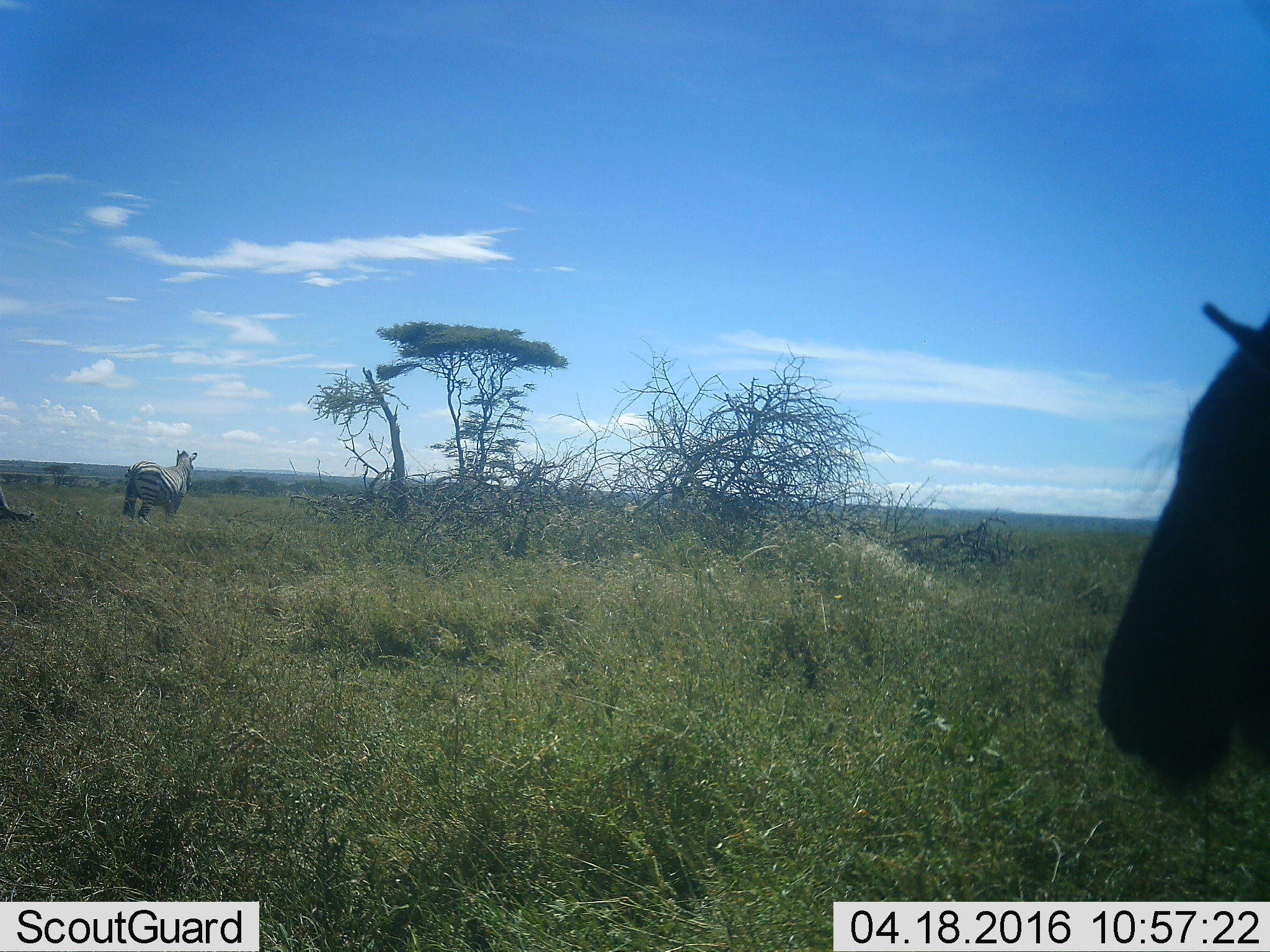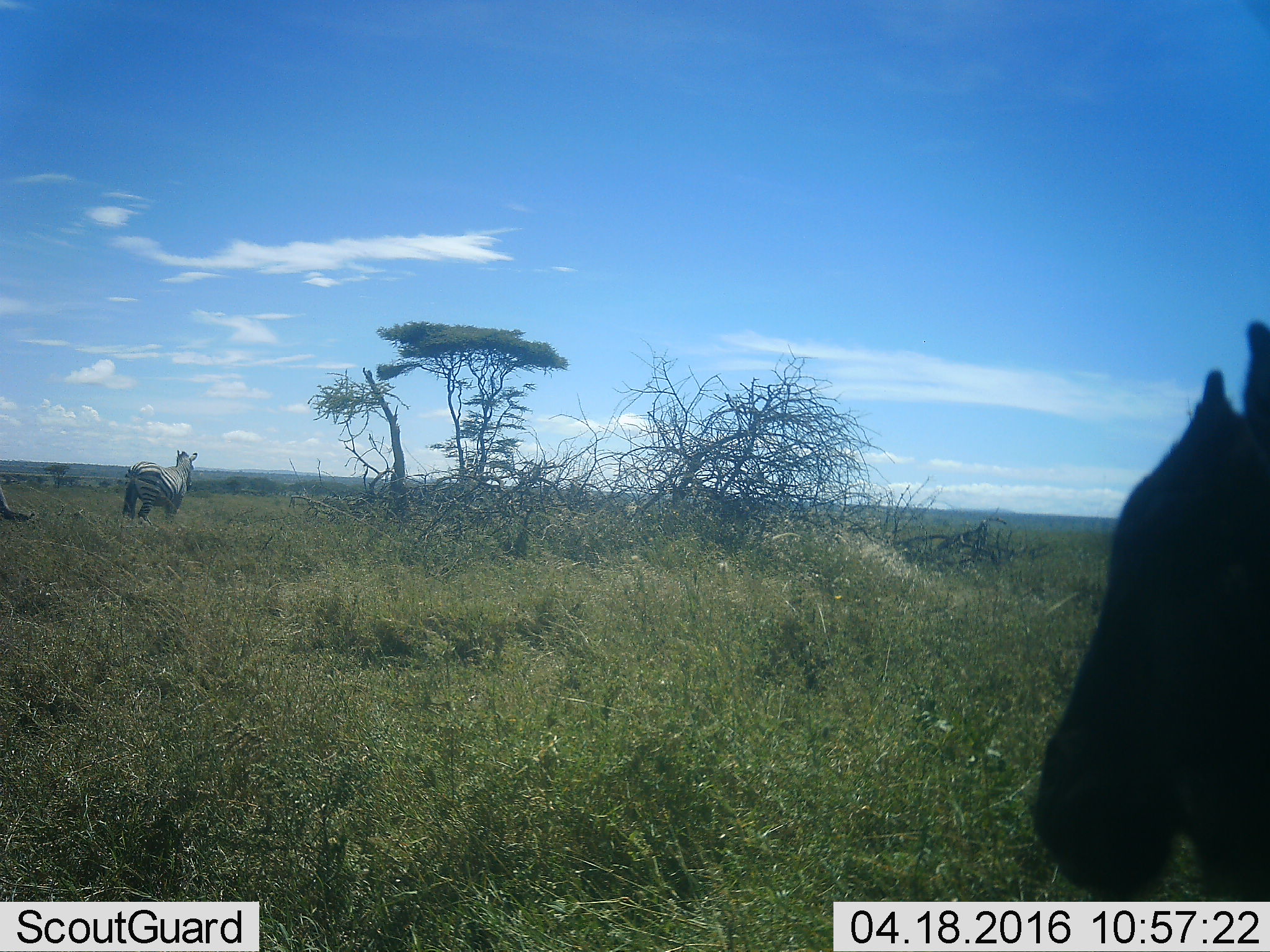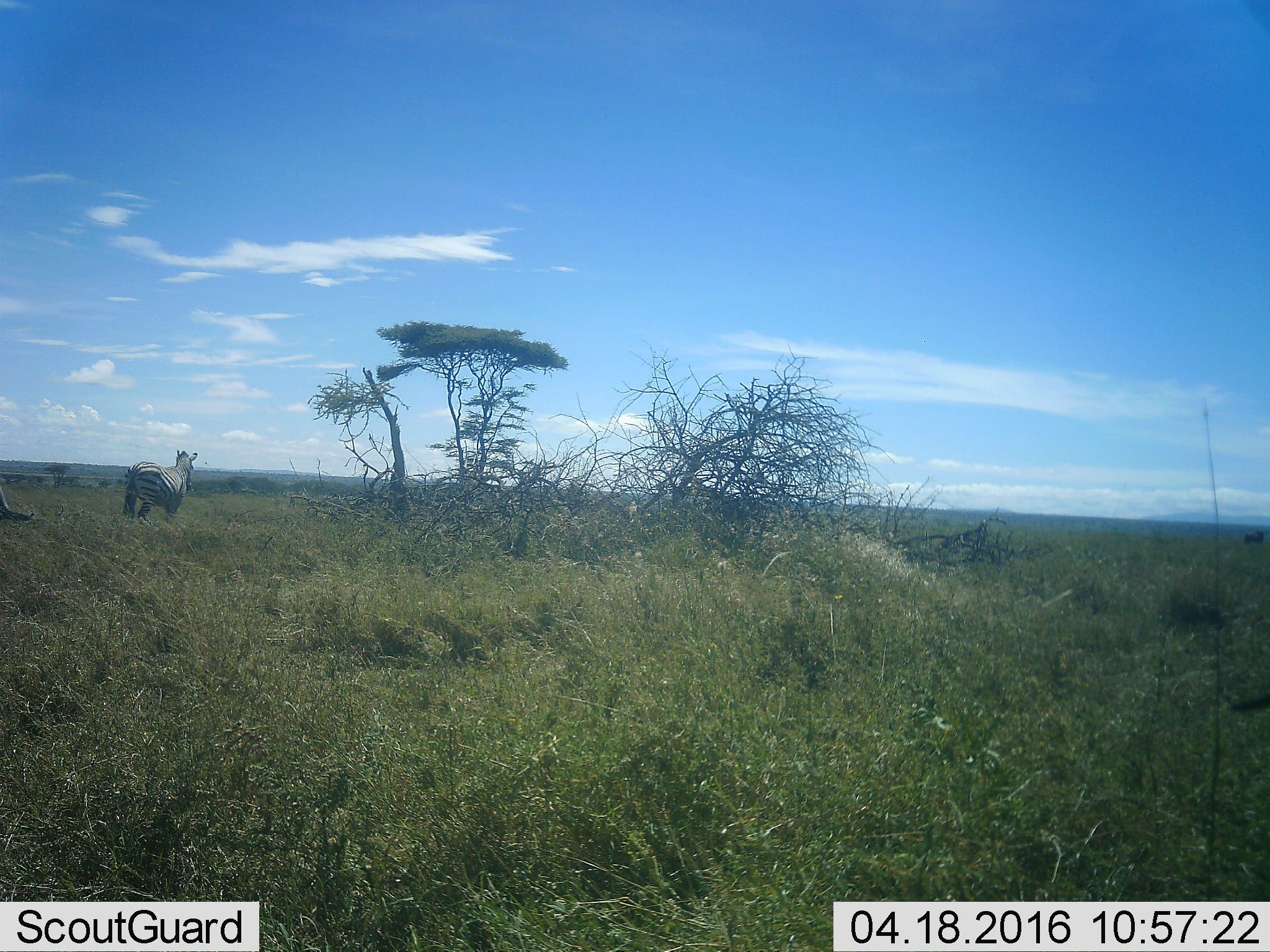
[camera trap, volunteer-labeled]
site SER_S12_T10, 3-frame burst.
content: unidentified animal